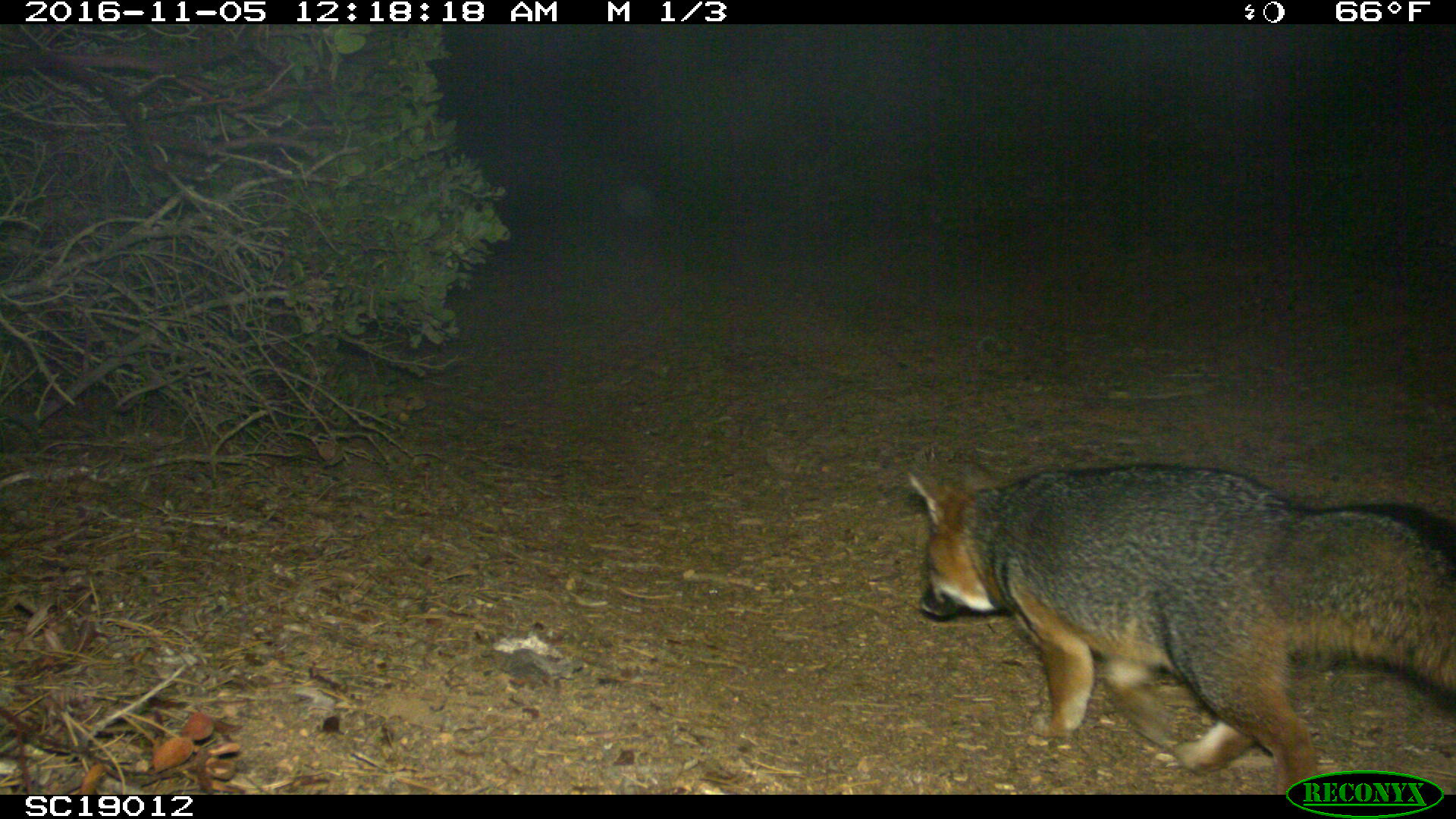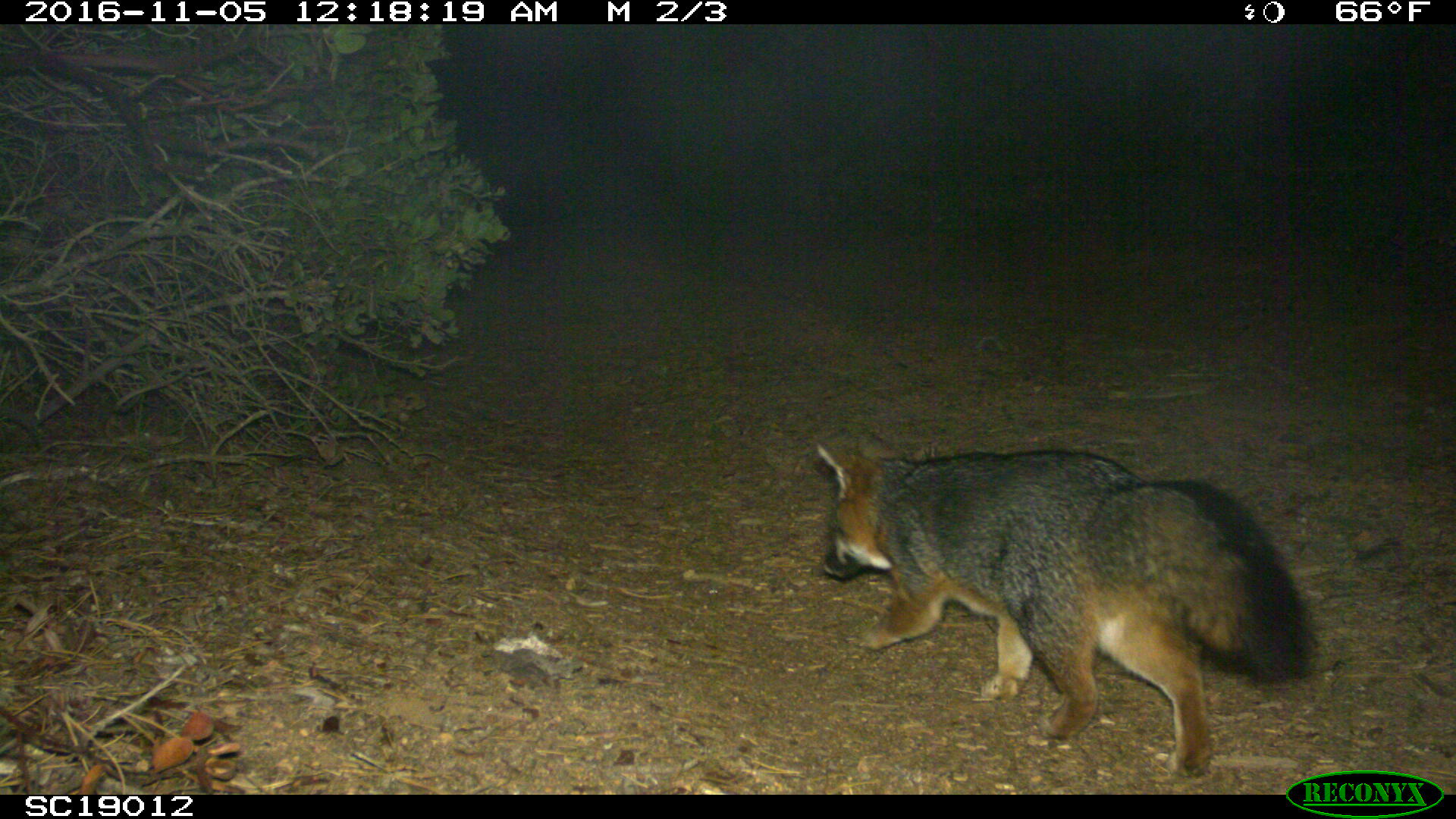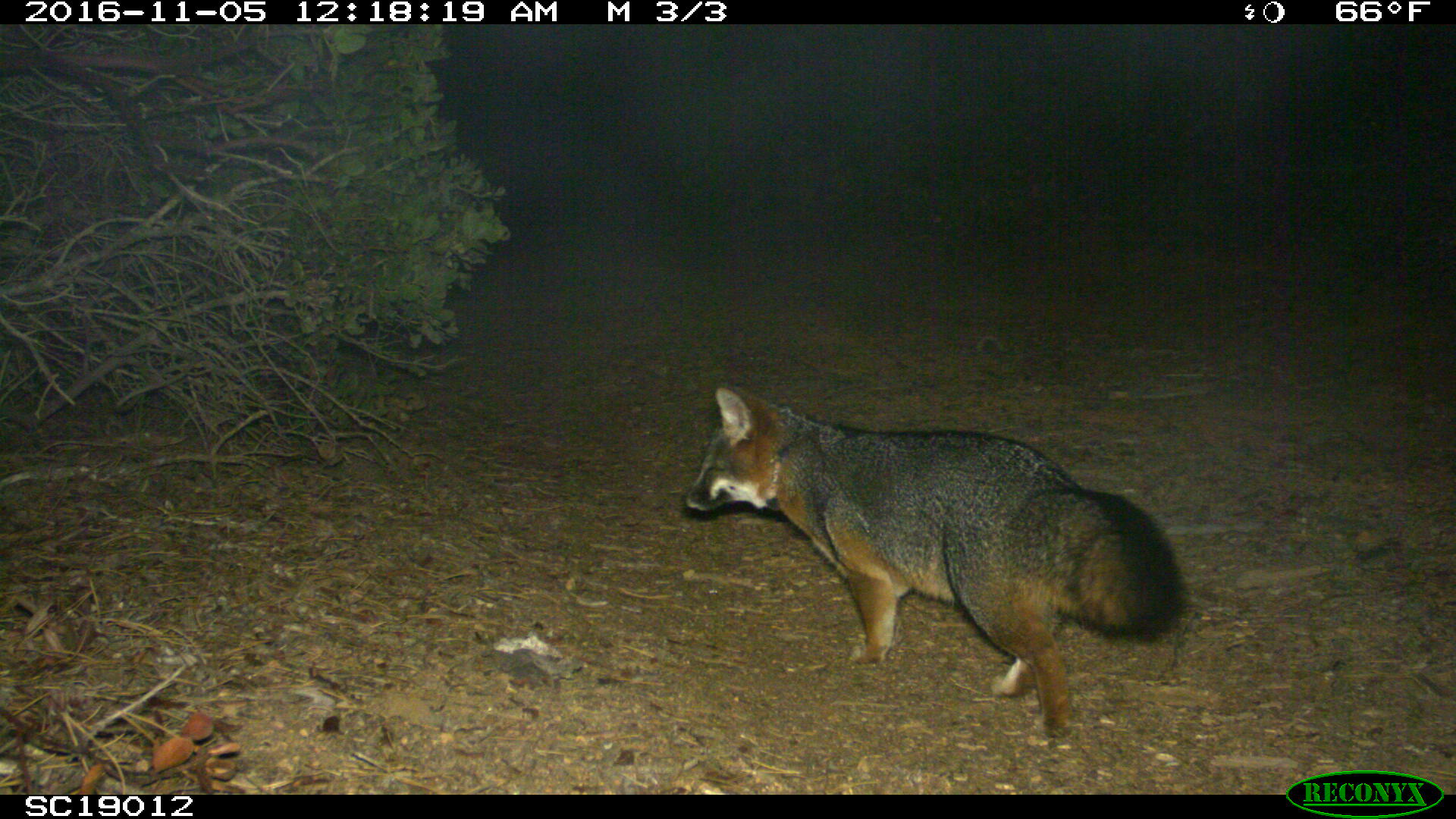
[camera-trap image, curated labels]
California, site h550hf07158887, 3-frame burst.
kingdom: Animalia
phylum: Chordata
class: Mammalia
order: Carnivora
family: Canidae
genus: Urocyon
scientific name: Urocyon littoralis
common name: island fox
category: fox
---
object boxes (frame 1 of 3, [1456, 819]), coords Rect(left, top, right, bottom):
fox: Rect(905, 453, 1455, 795)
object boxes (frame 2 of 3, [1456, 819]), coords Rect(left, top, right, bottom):
fox: Rect(816, 430, 1308, 777)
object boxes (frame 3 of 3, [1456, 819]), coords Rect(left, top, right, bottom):
fox: Rect(680, 381, 1191, 739)